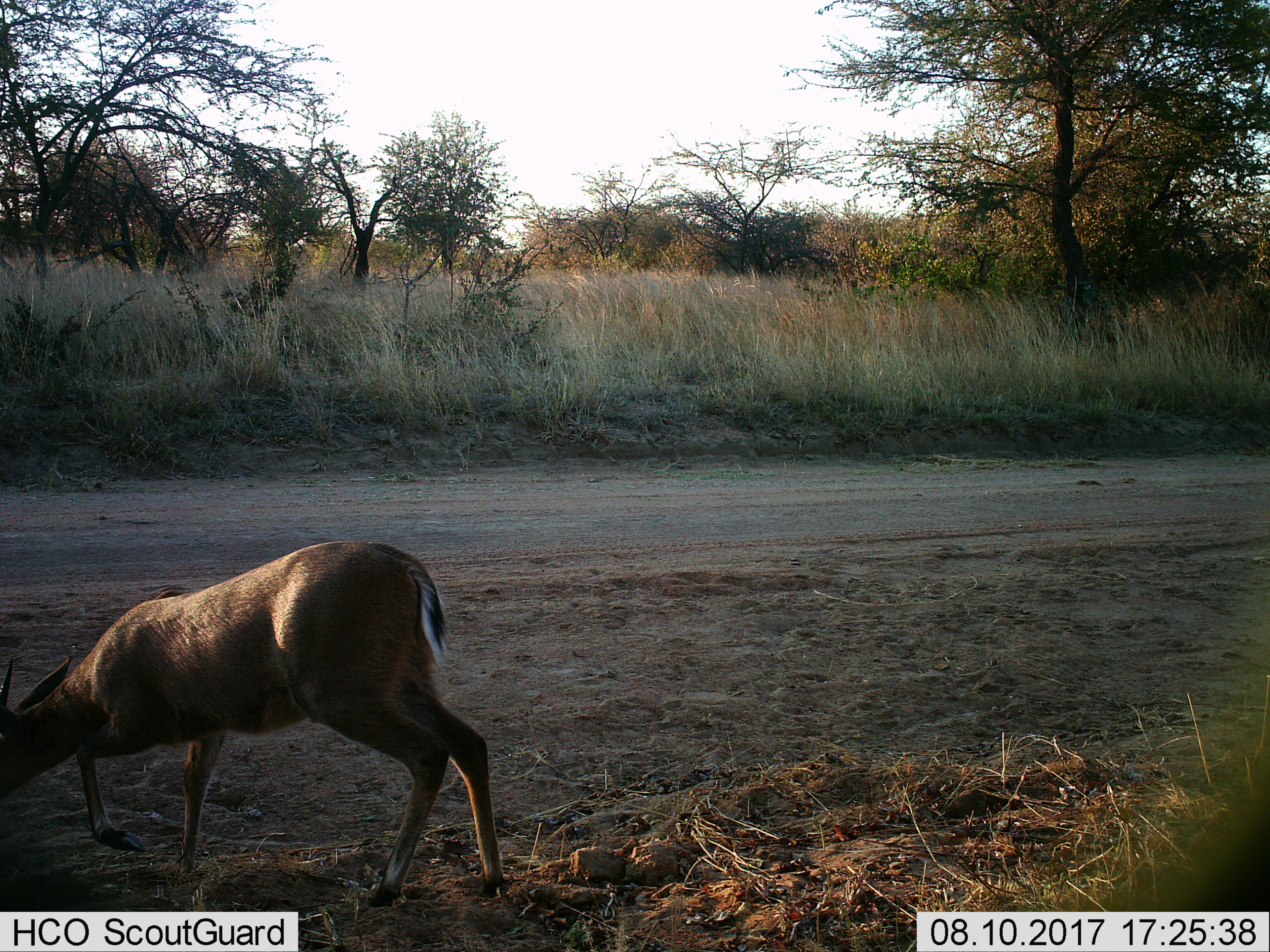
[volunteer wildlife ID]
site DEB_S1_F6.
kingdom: Animalia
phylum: Chordata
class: Mammalia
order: Artiodactyla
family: Bovidae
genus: Sylvicapra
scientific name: Sylvicapra grimmia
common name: common duiker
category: duikercommongrey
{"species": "duikercommongrey (common duiker) (Sylvicapra grimmia)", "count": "1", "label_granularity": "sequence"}